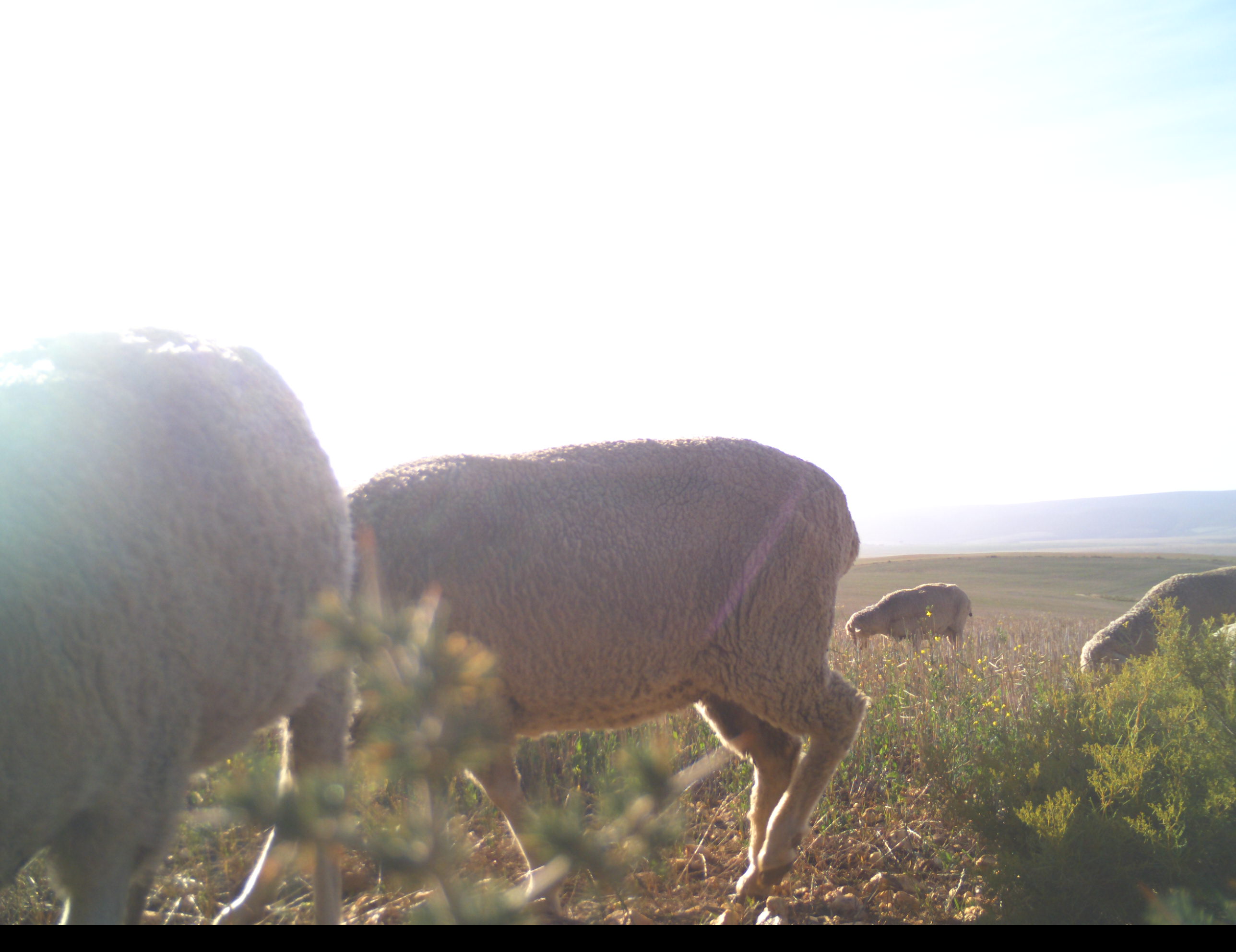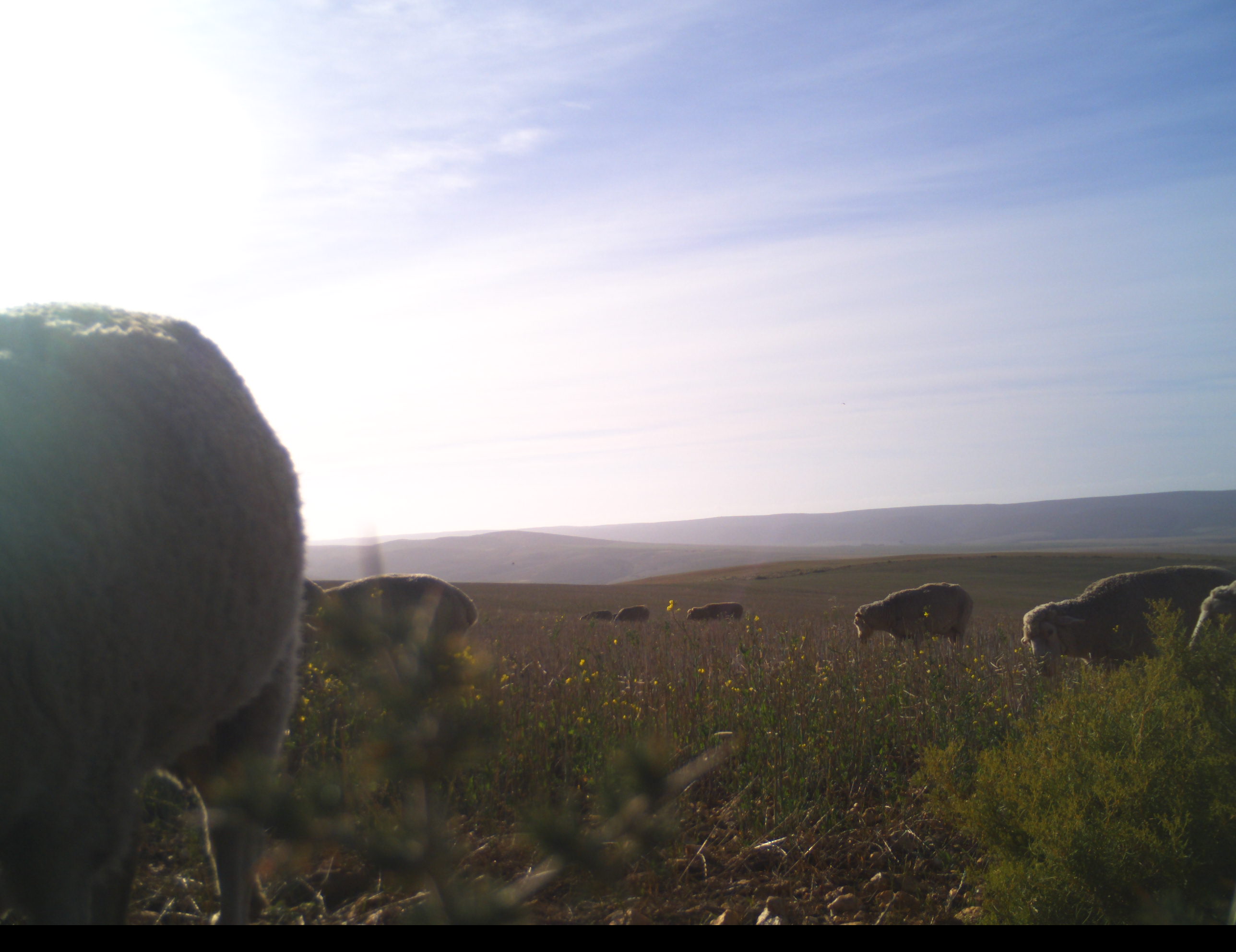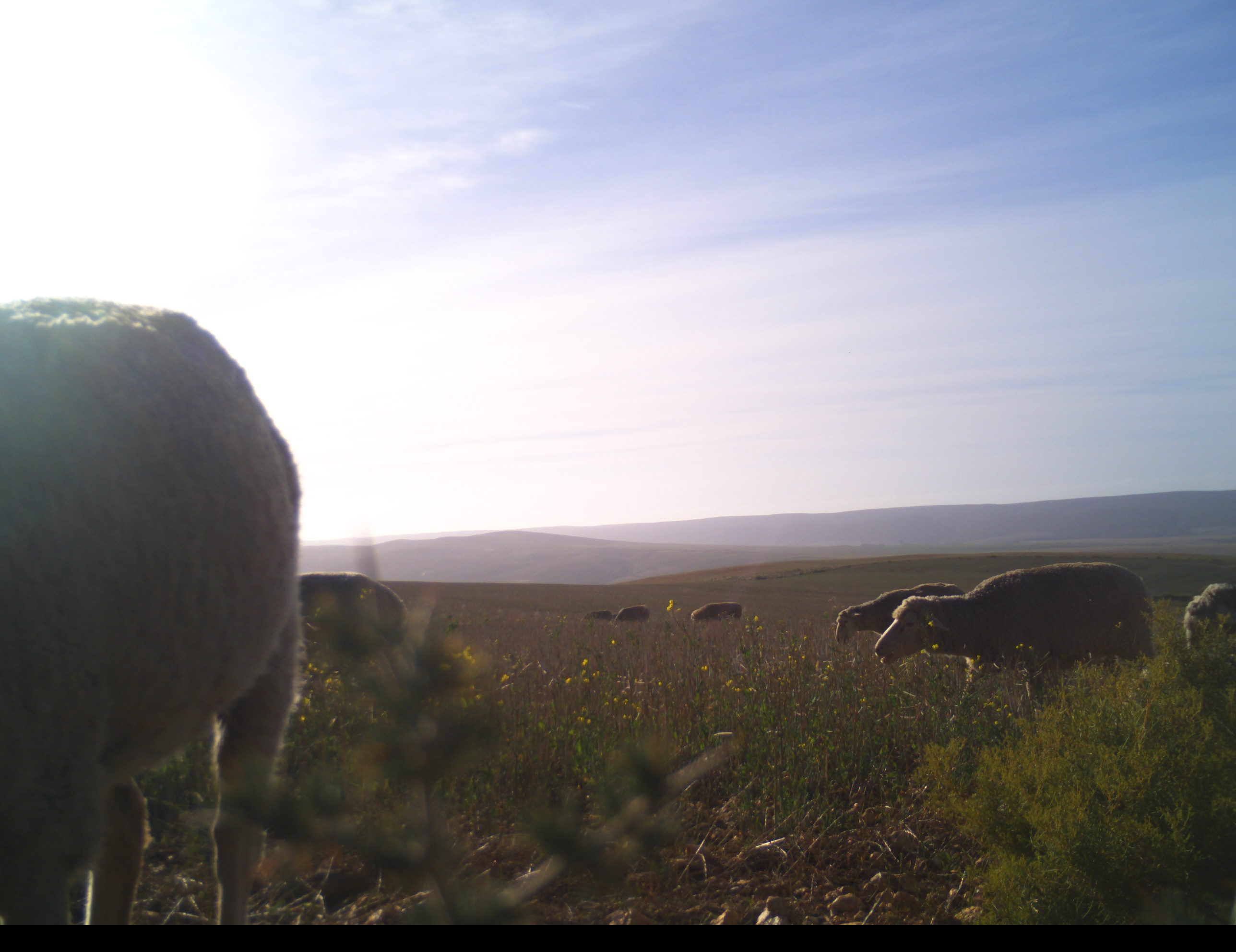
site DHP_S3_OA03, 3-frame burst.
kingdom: Animalia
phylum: Chordata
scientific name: Vertebrata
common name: domestic animal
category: domesticanimal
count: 8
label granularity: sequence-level